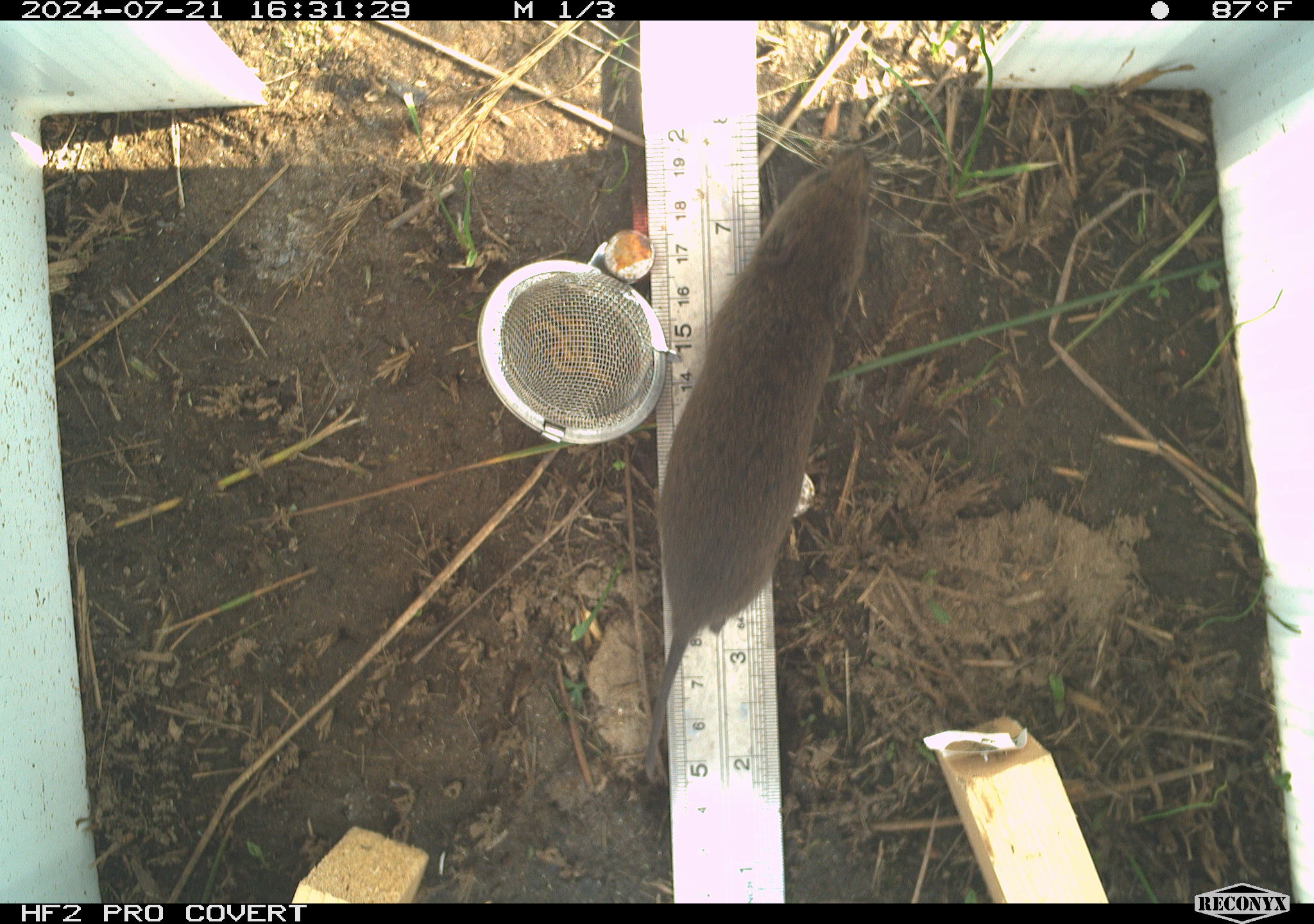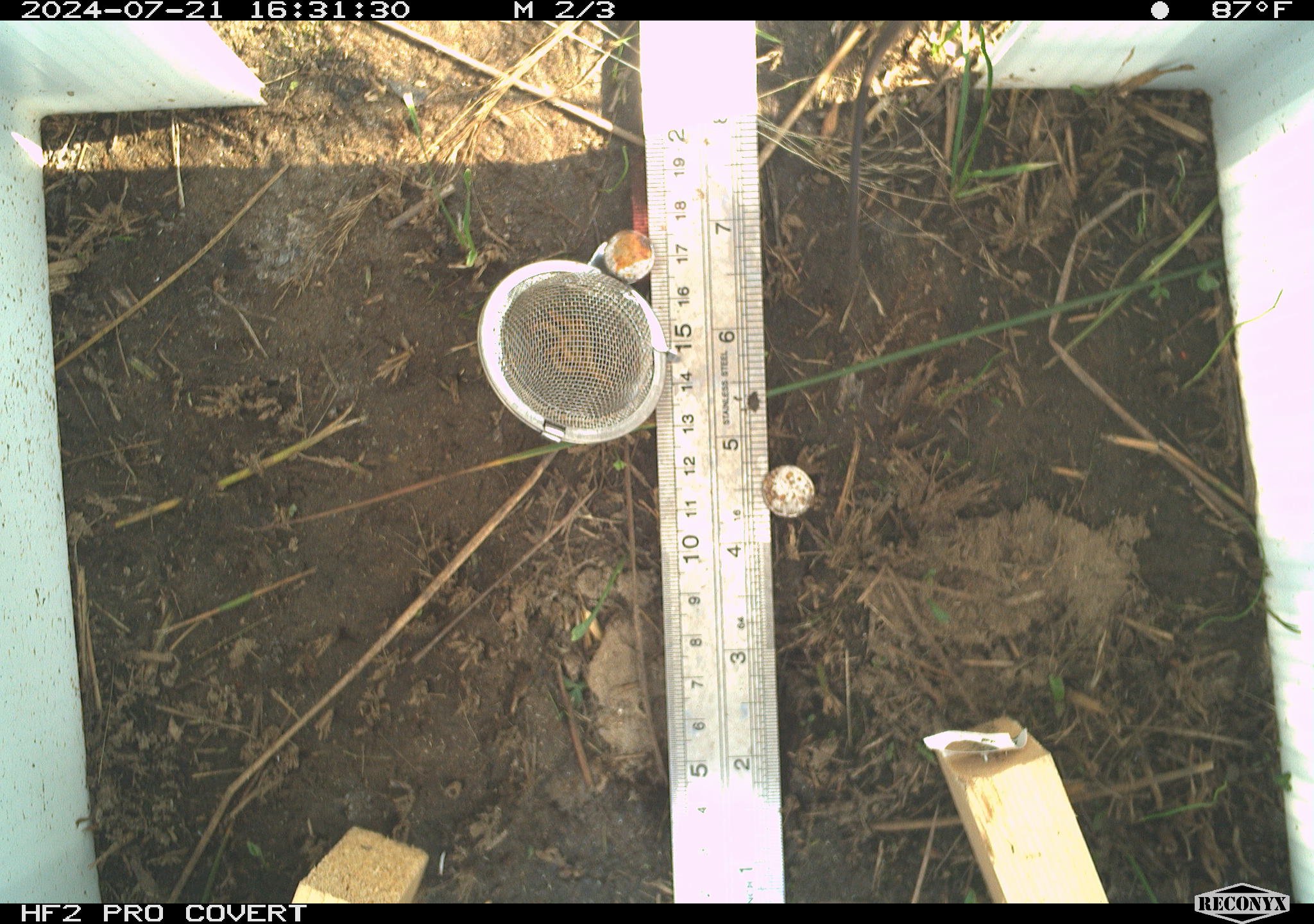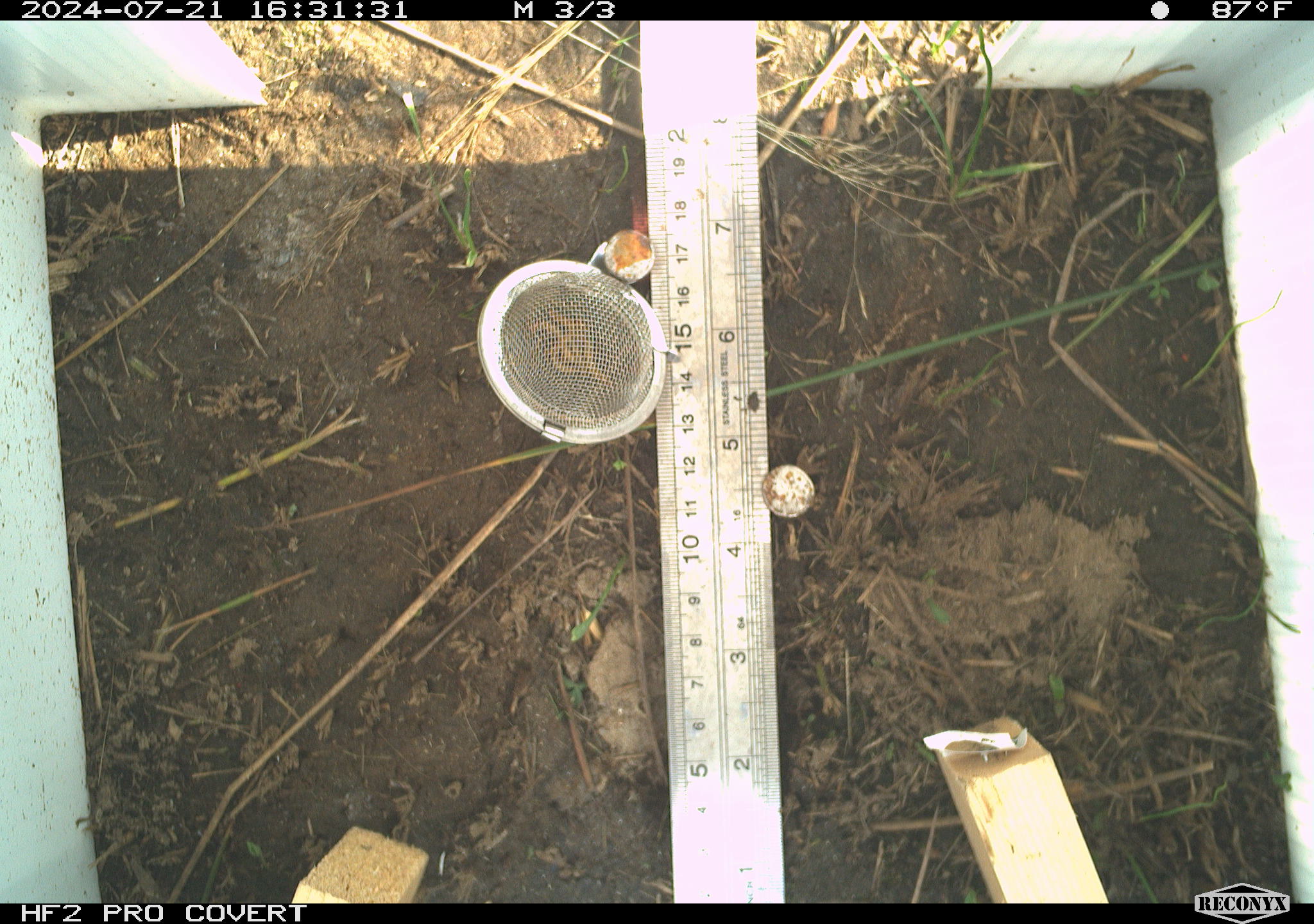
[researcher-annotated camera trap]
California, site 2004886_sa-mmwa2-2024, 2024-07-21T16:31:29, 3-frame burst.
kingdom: Animalia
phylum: Chordata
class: Mammalia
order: Rodentia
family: Cricetidae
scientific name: Arvicolinae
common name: voles, lemmings, and muskrats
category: arvicolinae subfamily